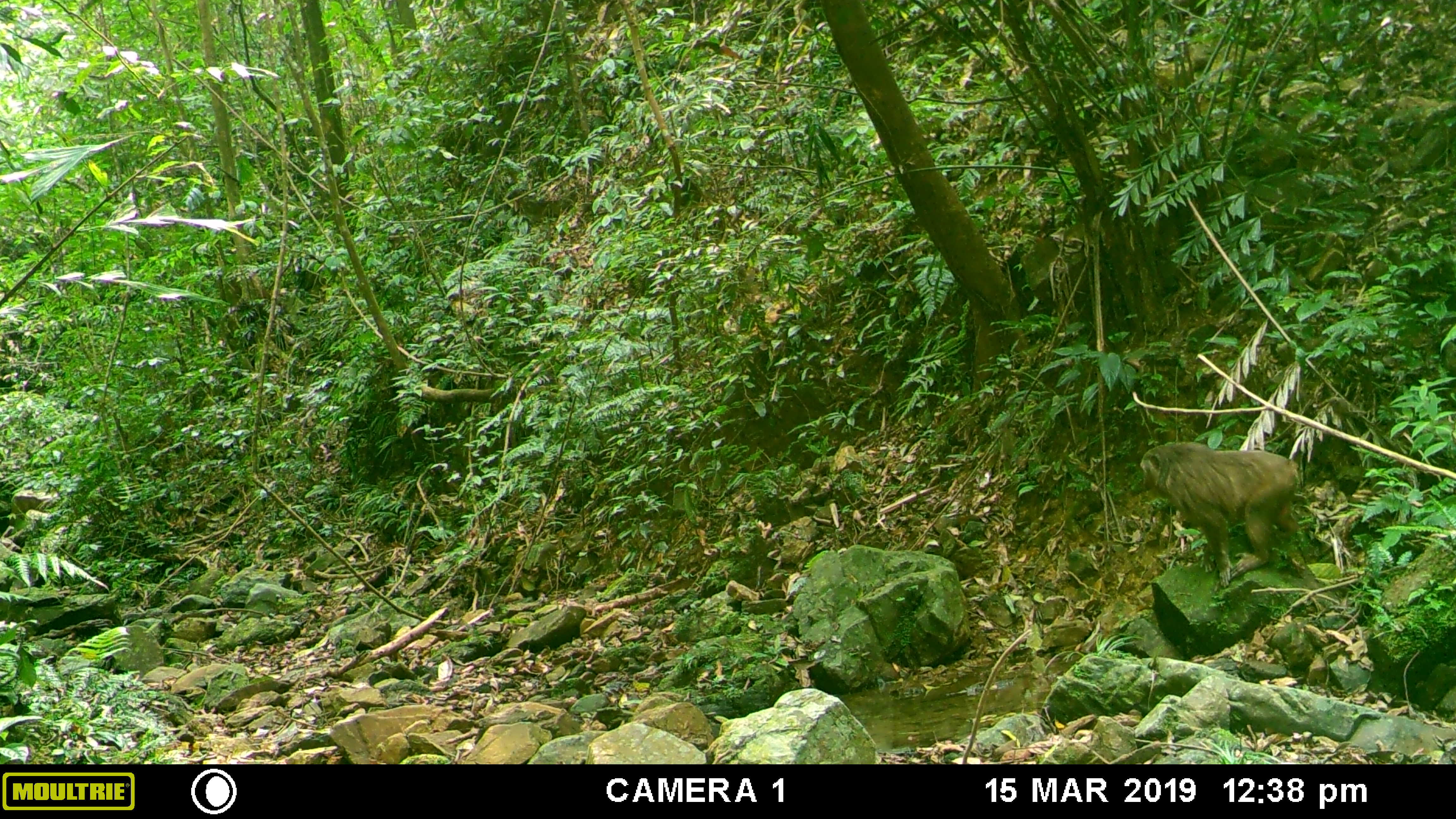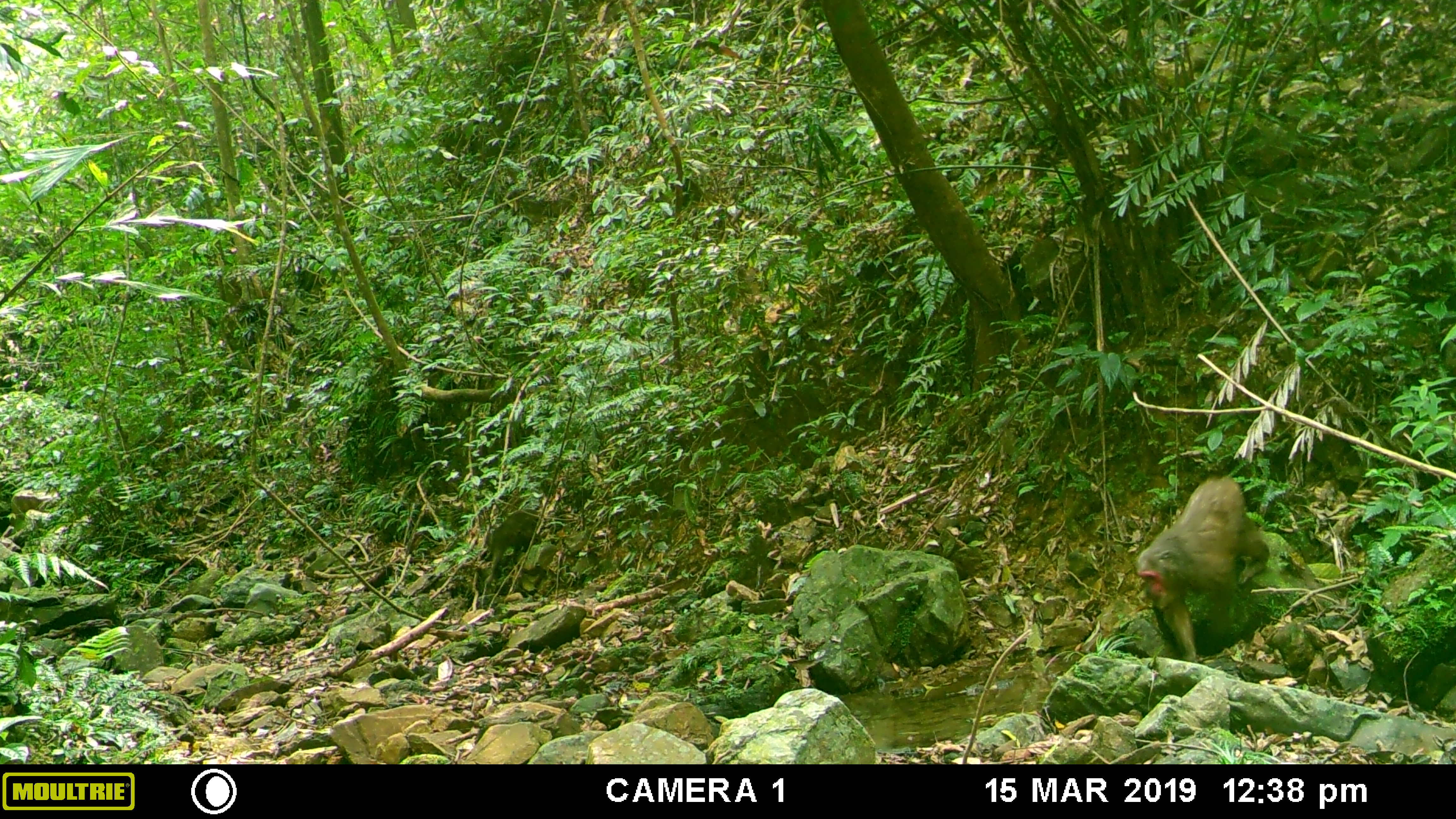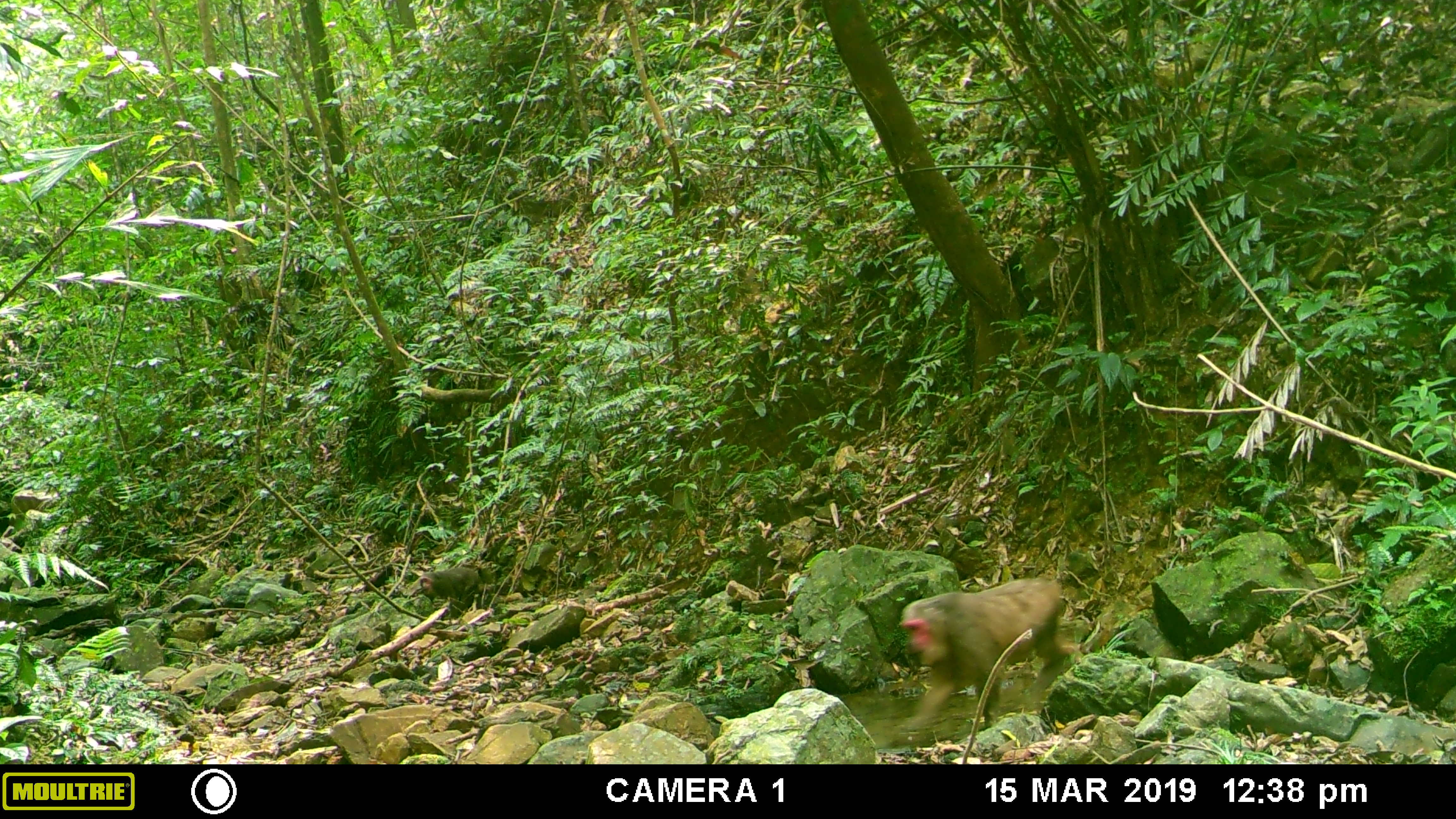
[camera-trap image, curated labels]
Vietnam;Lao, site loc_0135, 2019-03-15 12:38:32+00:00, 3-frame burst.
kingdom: Animalia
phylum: Chordata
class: Mammalia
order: Primates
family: Cercopithecidae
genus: Macaca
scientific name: Macaca arctoides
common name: stump-tailed macaque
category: stump tailed macaque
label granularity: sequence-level